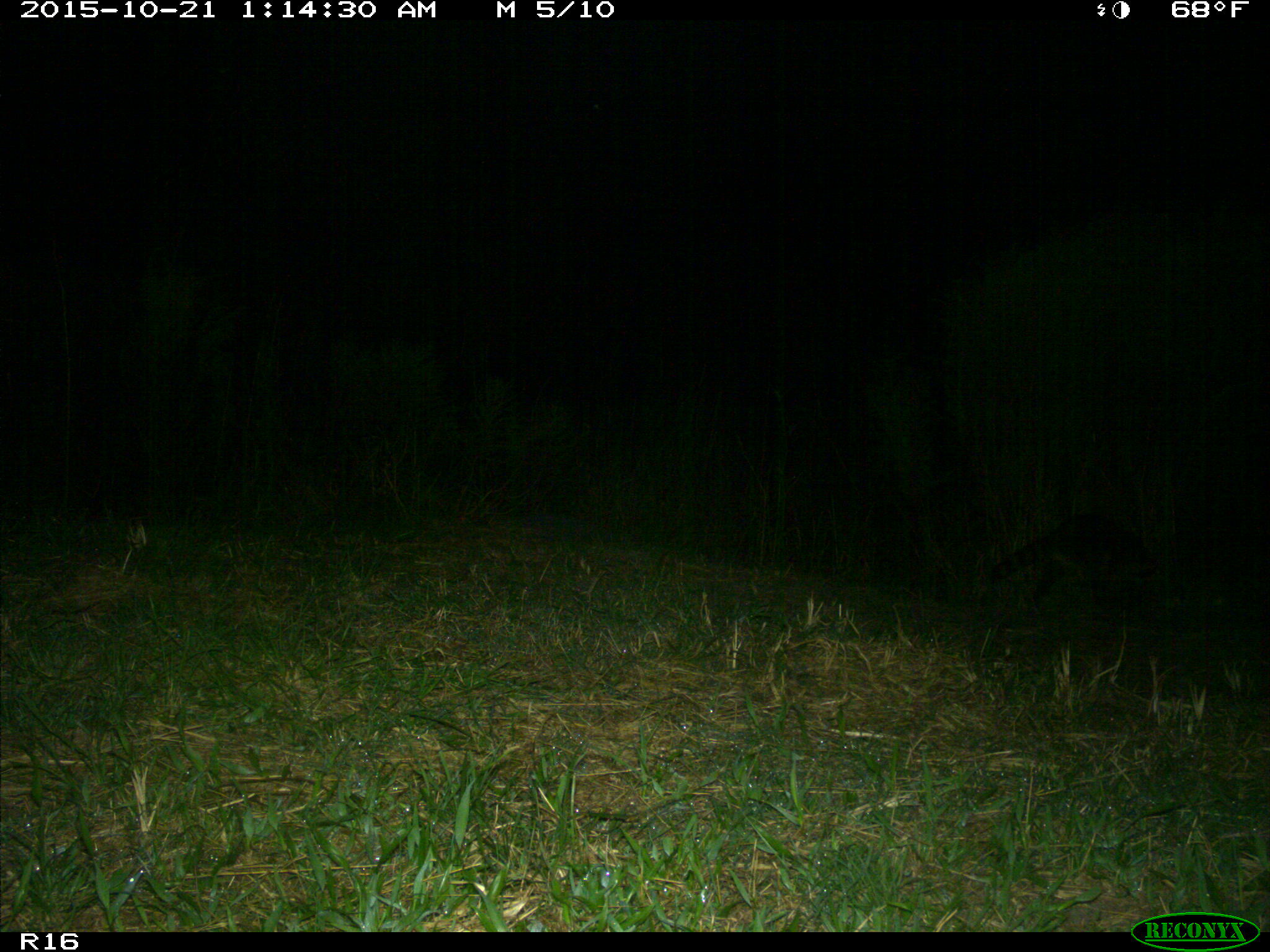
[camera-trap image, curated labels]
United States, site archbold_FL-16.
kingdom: Animalia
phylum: Chordata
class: Mammalia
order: Carnivora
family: Procyonidae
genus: Procyon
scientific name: Procyon lotor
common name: common raccoon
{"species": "Procyon lotor (common raccoon)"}